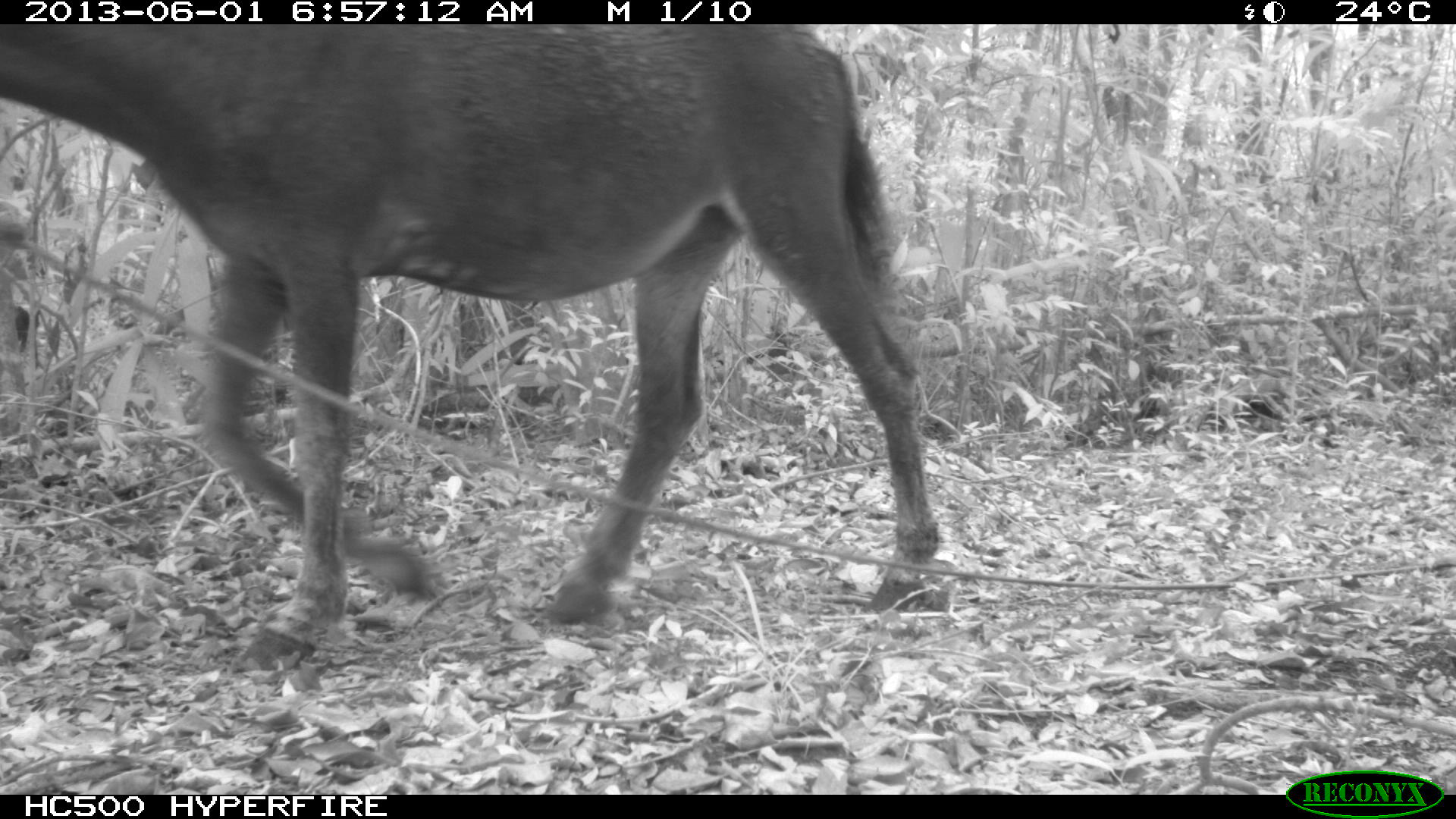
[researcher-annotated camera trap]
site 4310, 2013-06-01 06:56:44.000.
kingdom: Animalia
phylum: Chordata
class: Mammalia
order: Perissodactyla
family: Equidae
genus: Equus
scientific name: Equus ferus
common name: wild horse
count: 1